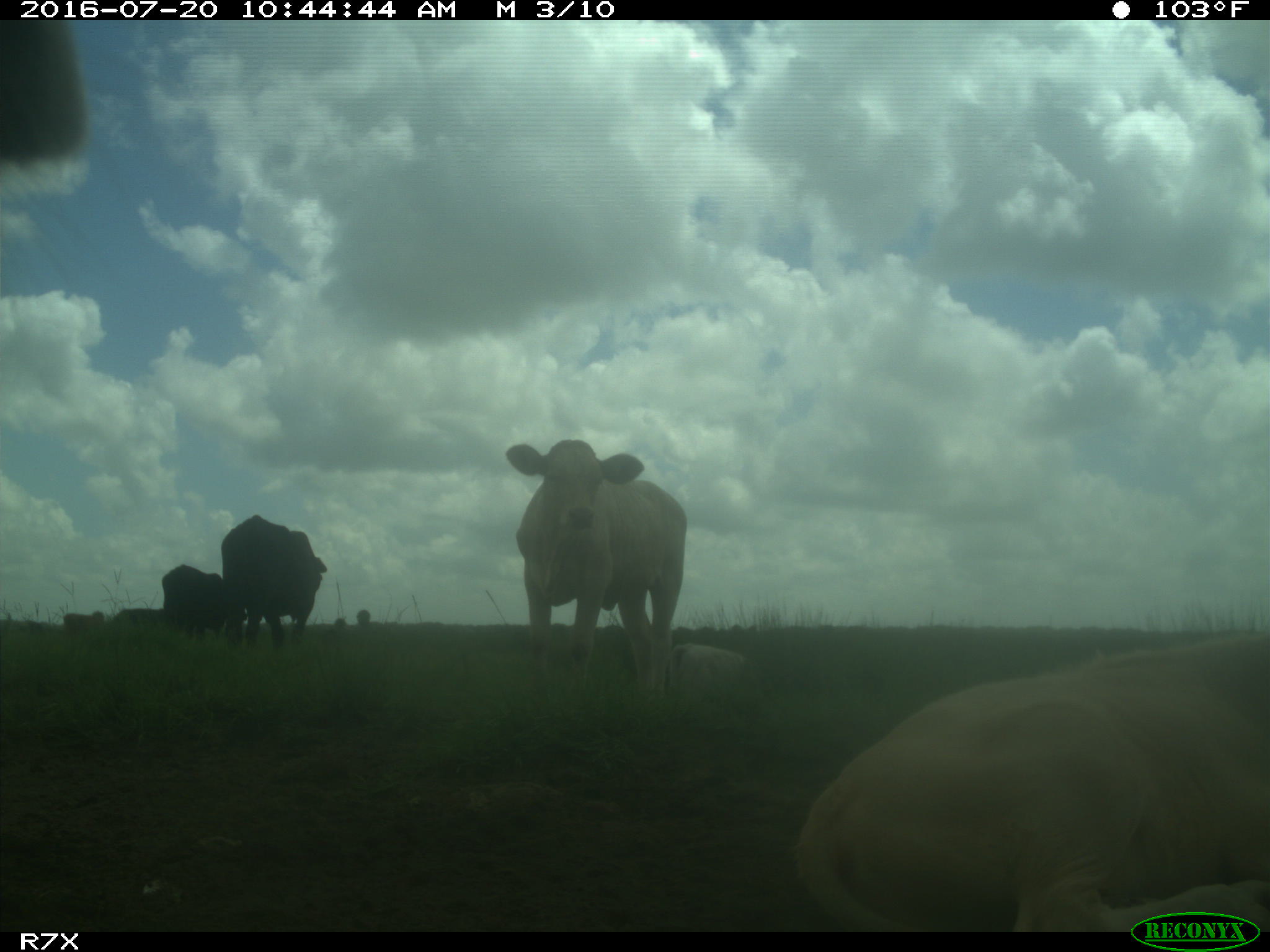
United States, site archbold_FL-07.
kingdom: Animalia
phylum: Chordata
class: Mammalia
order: Artiodactyla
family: Bovidae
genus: Bos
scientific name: Bos taurus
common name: domestic cow